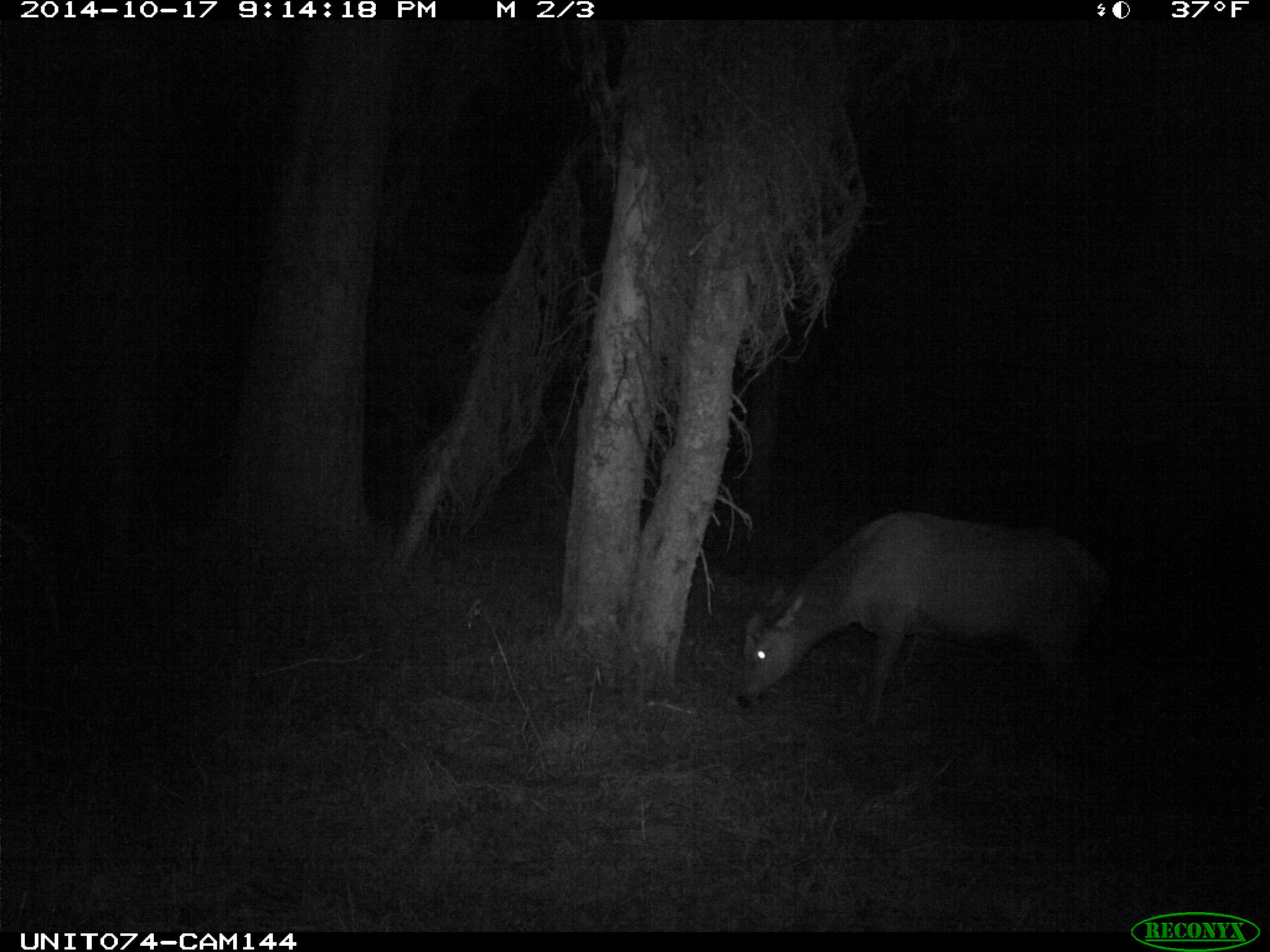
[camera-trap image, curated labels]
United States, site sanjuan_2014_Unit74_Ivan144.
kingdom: Animalia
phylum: Chordata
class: Mammalia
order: Artiodactyla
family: Cervidae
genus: Cervus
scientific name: Cervus elaphus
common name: red deer